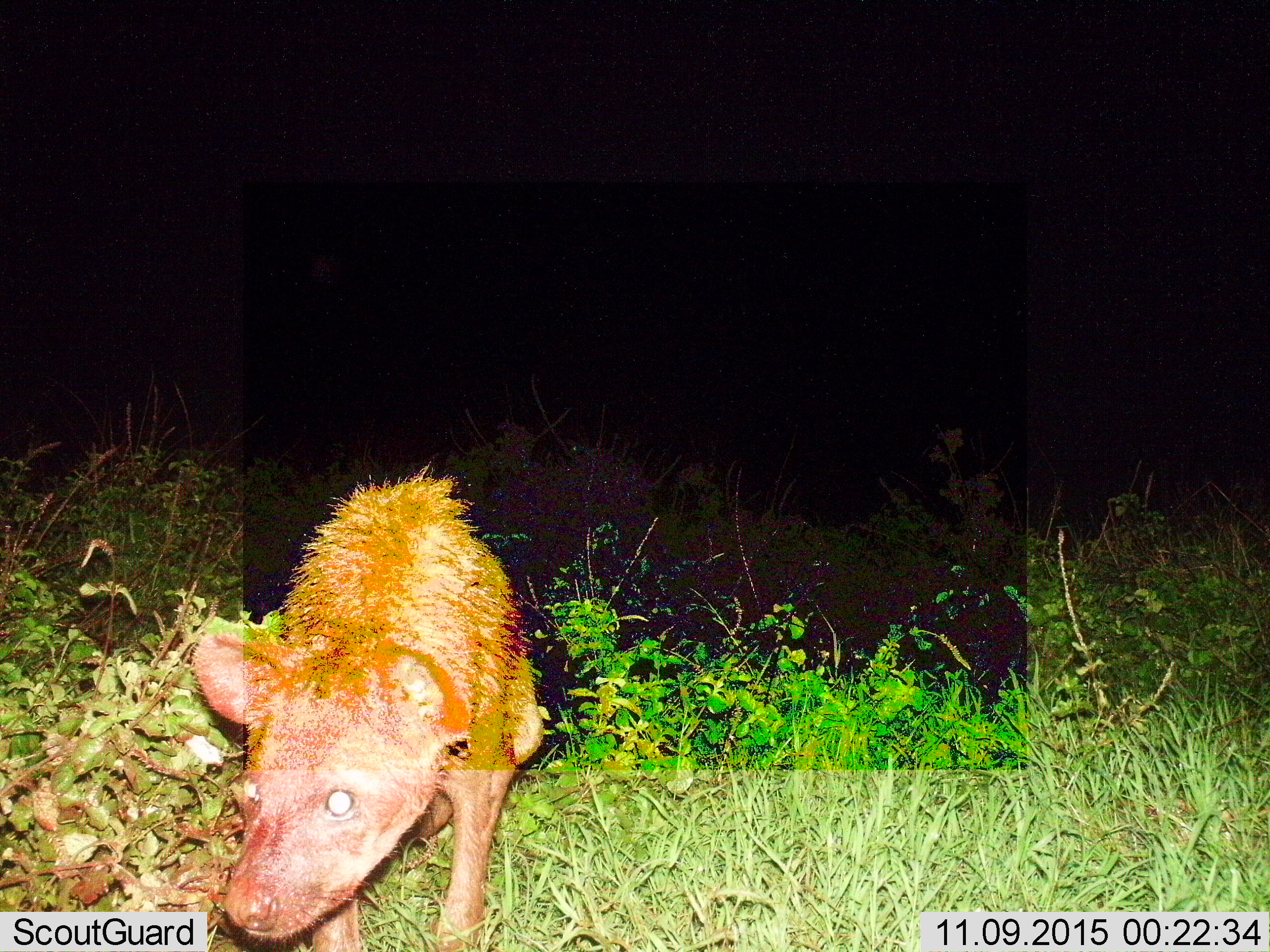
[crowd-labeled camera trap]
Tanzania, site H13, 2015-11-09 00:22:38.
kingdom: Animalia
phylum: Chordata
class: Mammalia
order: Carnivora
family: Hyaenidae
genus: Hyaena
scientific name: Hyaena hyaena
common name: striped hyena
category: hyenastriped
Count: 1.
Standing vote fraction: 40%.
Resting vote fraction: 20%.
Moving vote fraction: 60%.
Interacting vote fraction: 0%.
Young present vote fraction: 20%.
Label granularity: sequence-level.